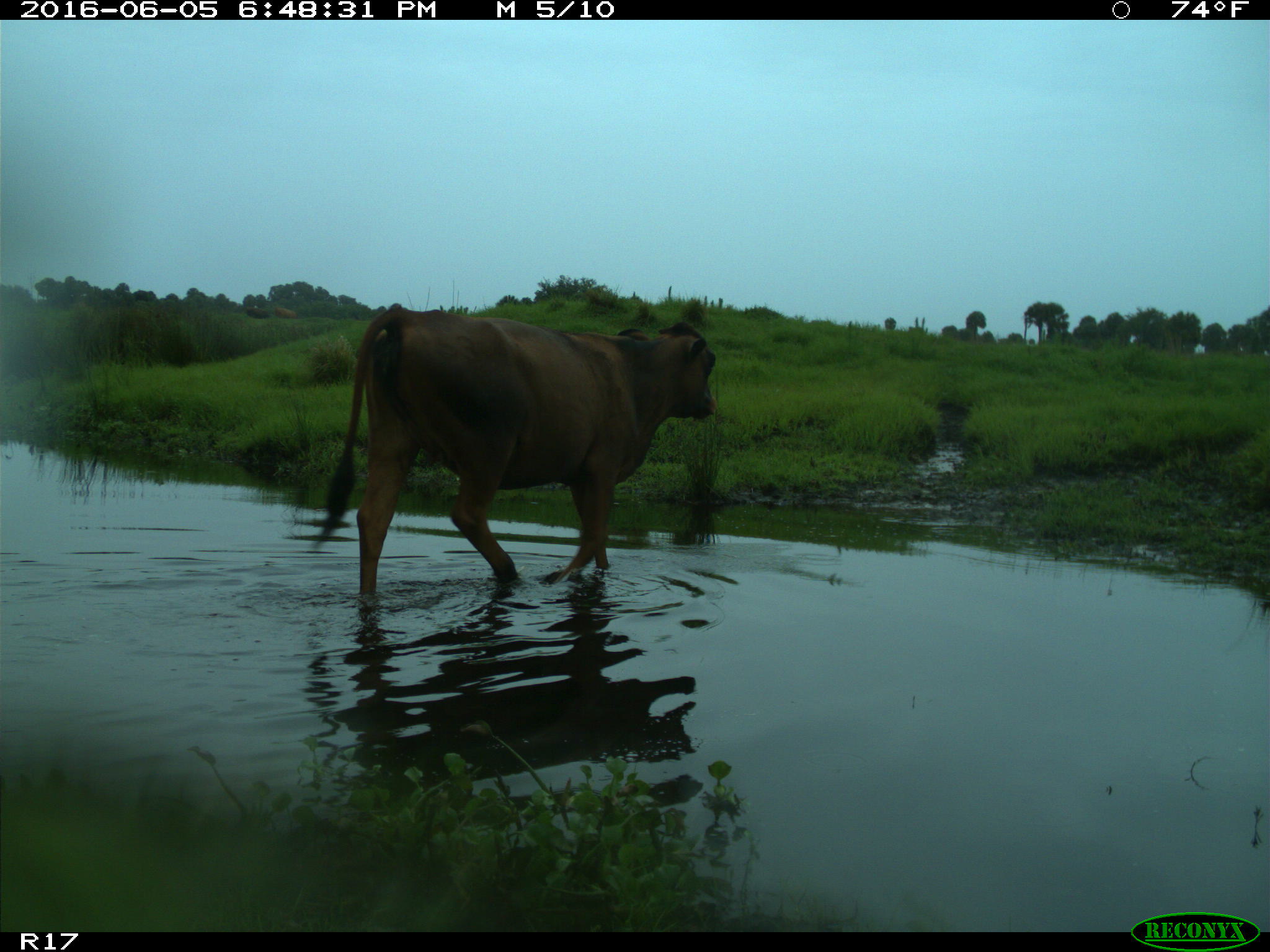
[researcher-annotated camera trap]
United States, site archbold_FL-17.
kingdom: Animalia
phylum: Chordata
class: Mammalia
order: Artiodactyla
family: Bovidae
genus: Bos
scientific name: Bos taurus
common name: domestic cow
Bos taurus (domestic cow).